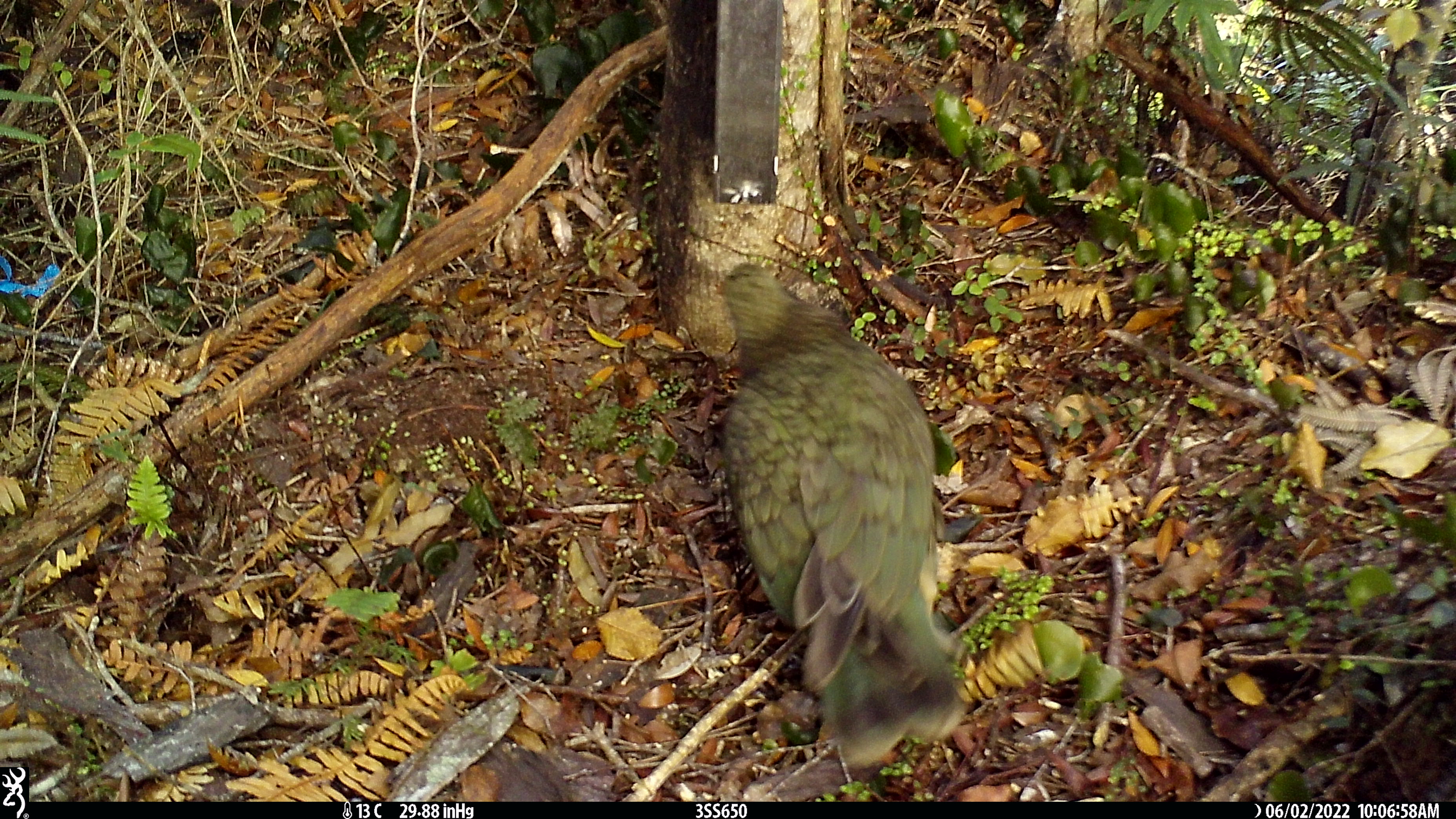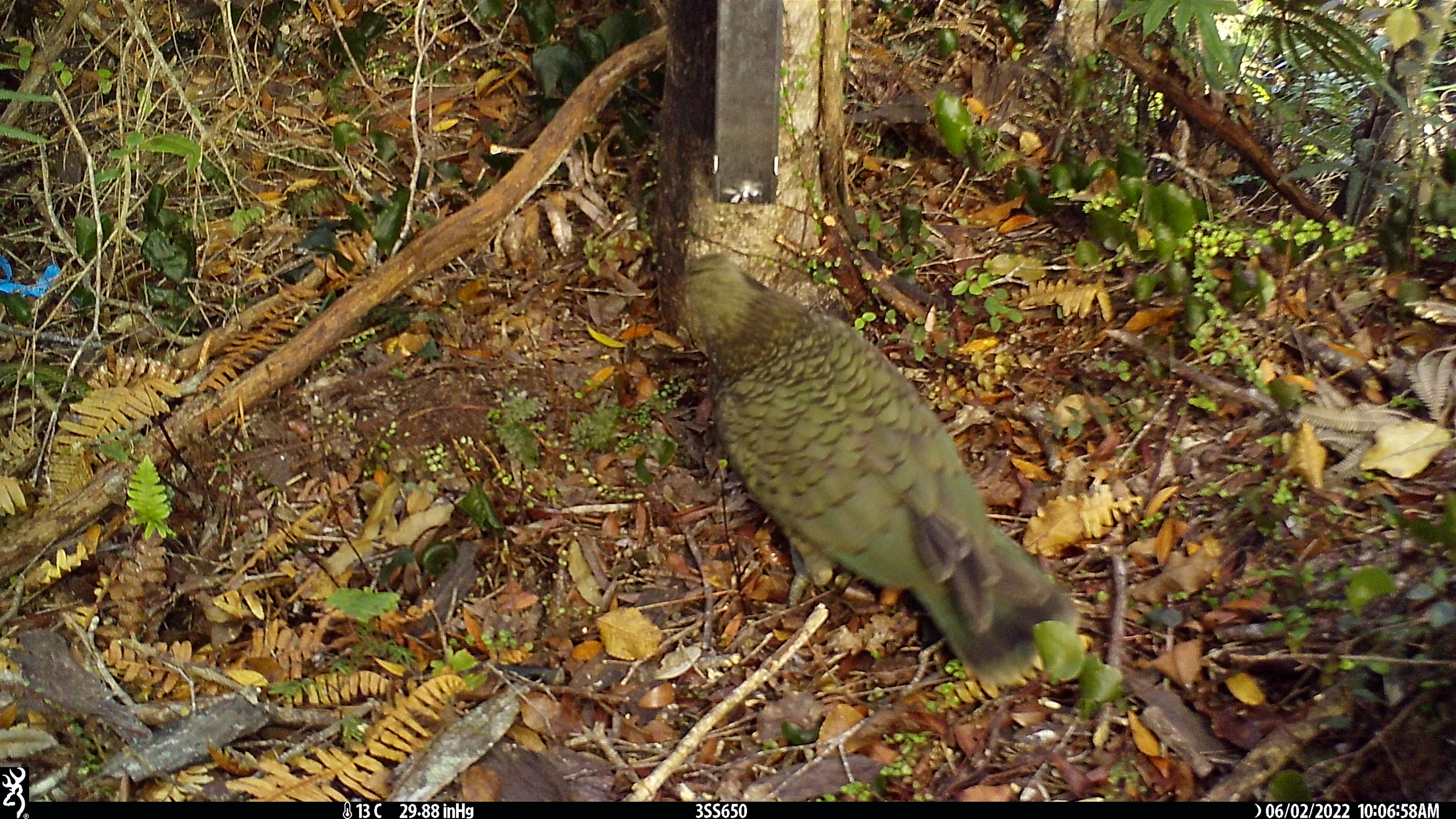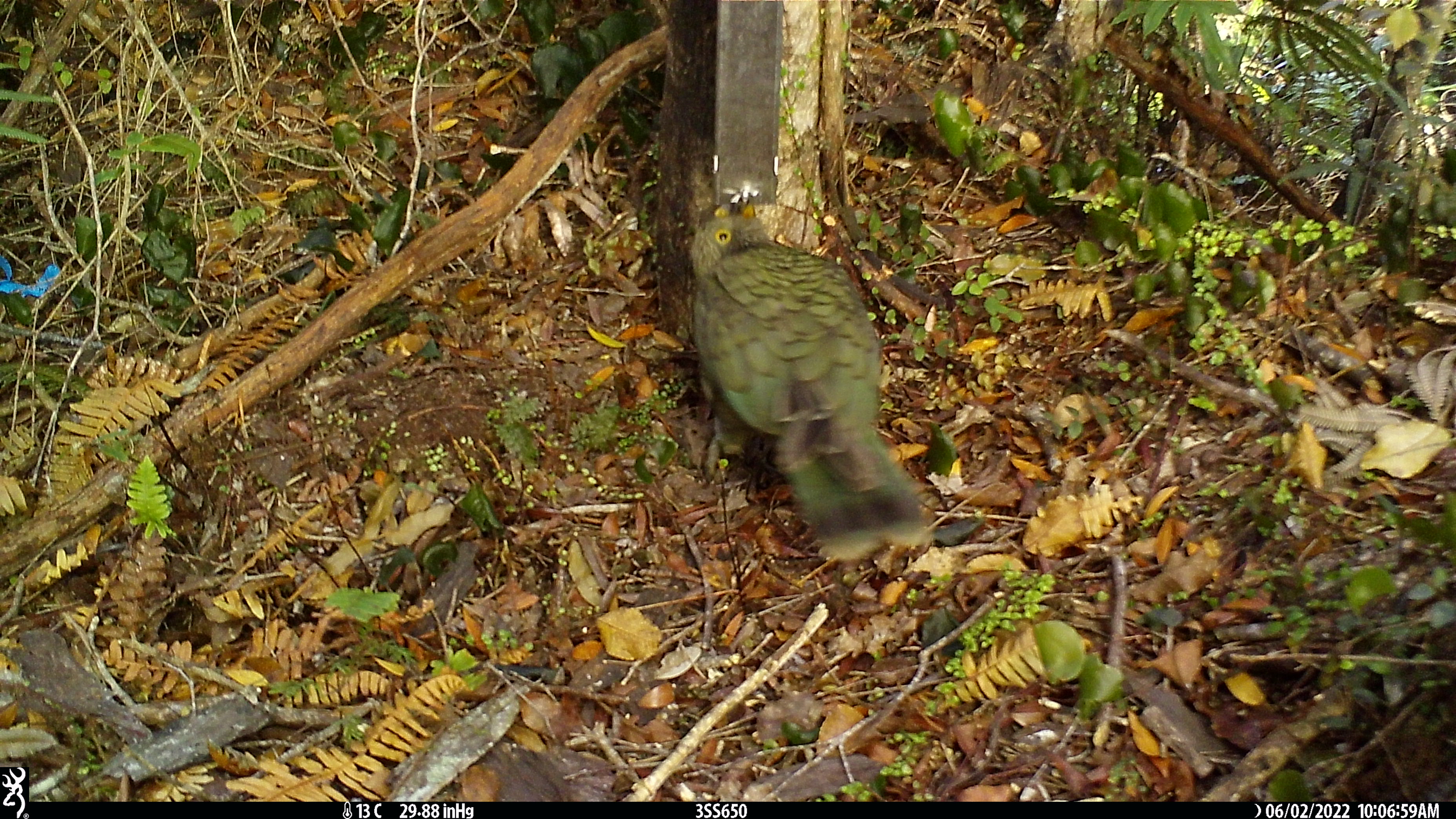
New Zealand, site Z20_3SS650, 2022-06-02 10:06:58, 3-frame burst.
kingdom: Animalia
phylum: Chordata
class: Aves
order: Psittaciformes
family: Strigopidae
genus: Nestor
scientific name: Nestor notabilis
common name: kea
Kea (Nestor notabilis).